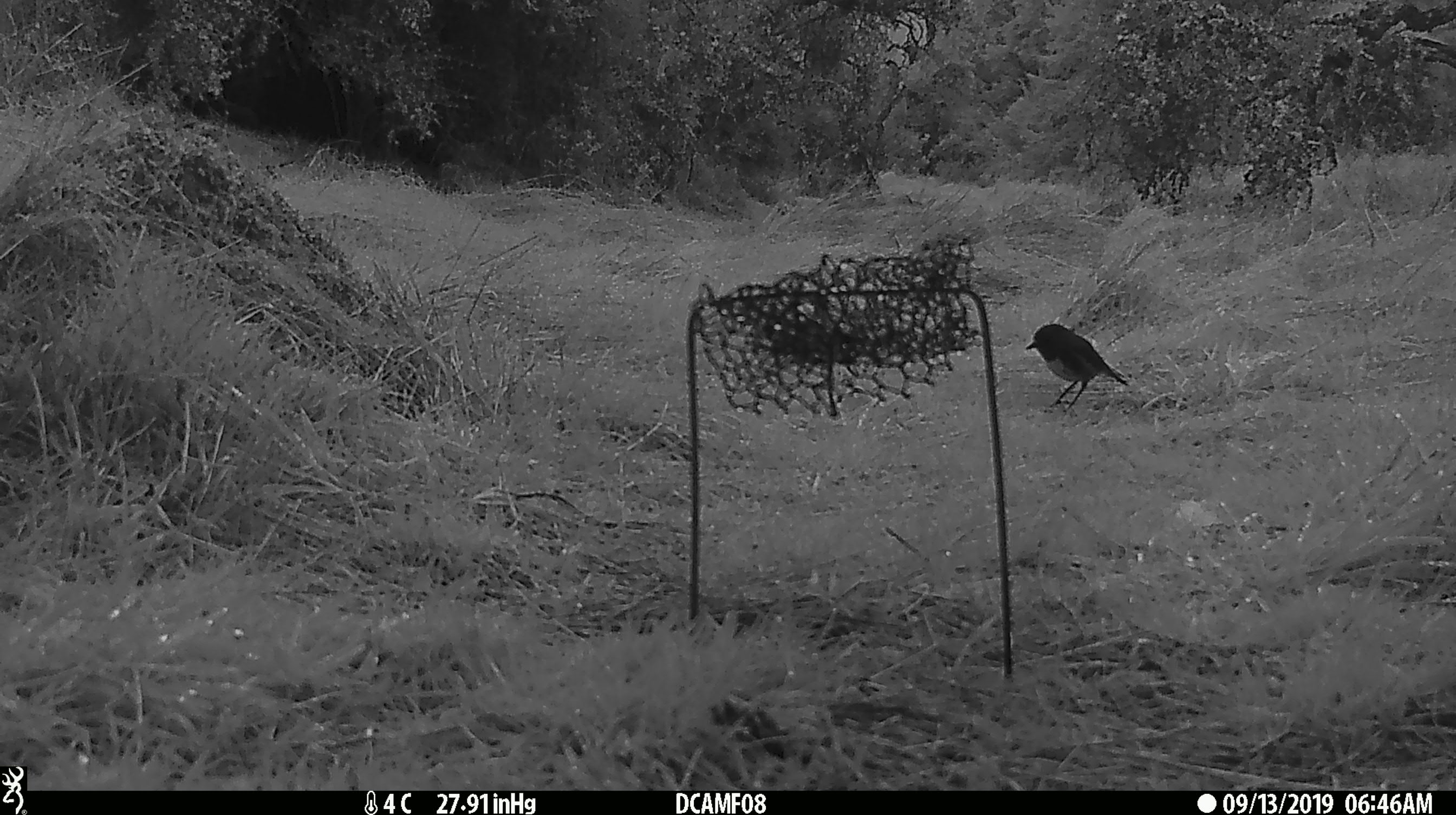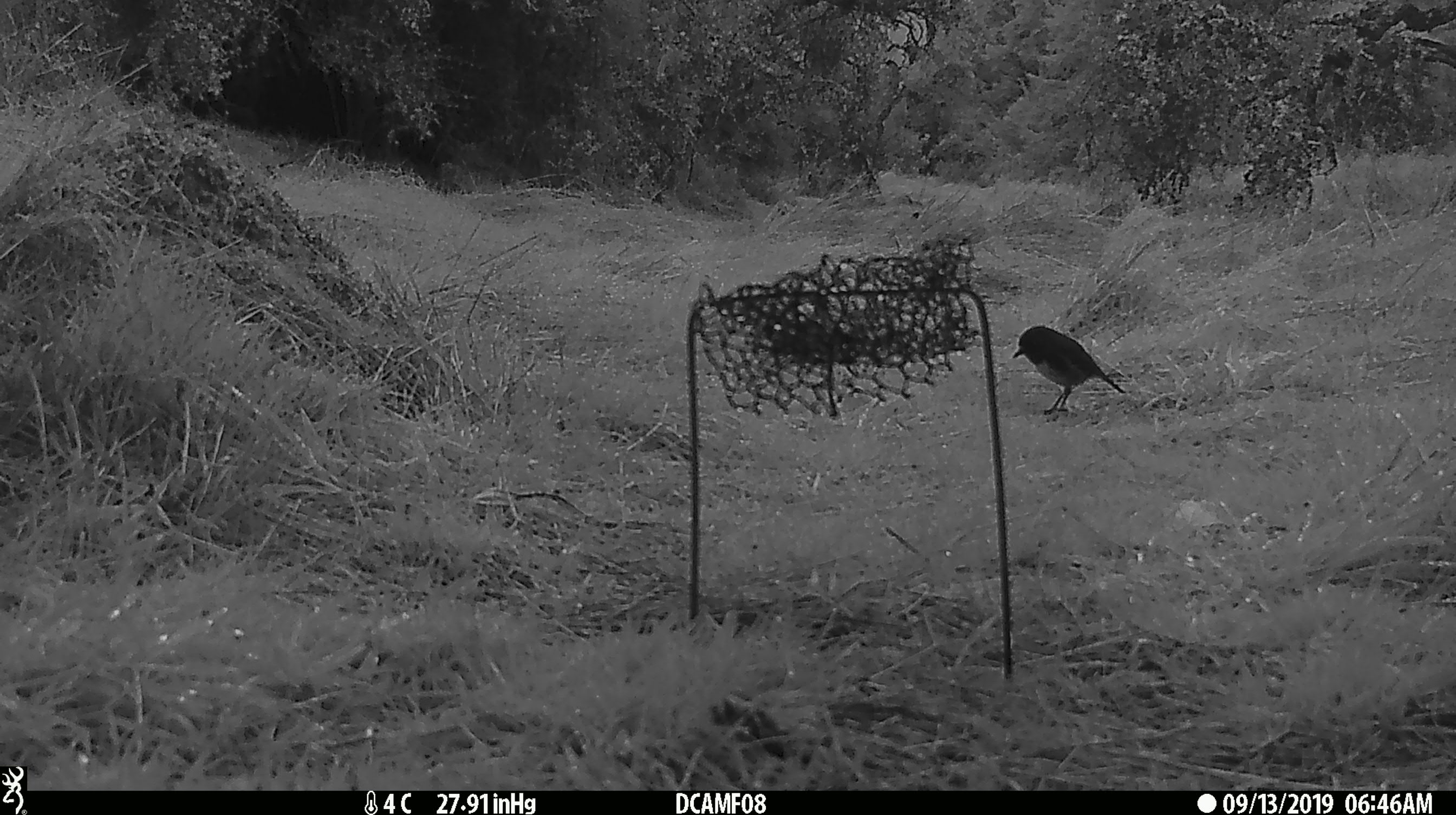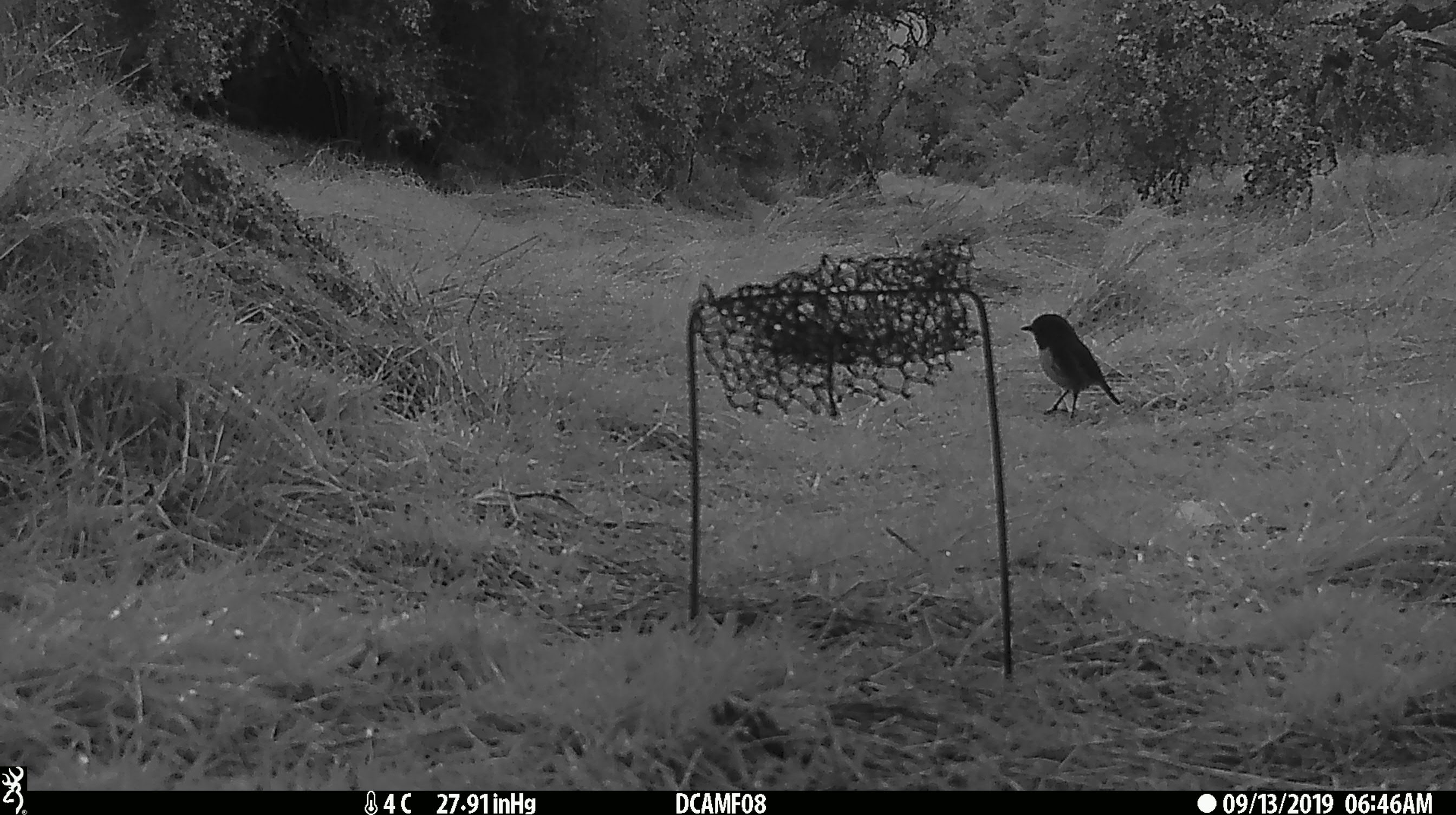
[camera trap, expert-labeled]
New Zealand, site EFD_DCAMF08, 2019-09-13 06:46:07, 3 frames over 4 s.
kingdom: Animalia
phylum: Chordata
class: Aves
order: Passeriformes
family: Petroicidae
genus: Petroica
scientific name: Petroica australis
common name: new zealand robin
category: robin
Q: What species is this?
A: Robin (new zealand robin) (Petroica australis).